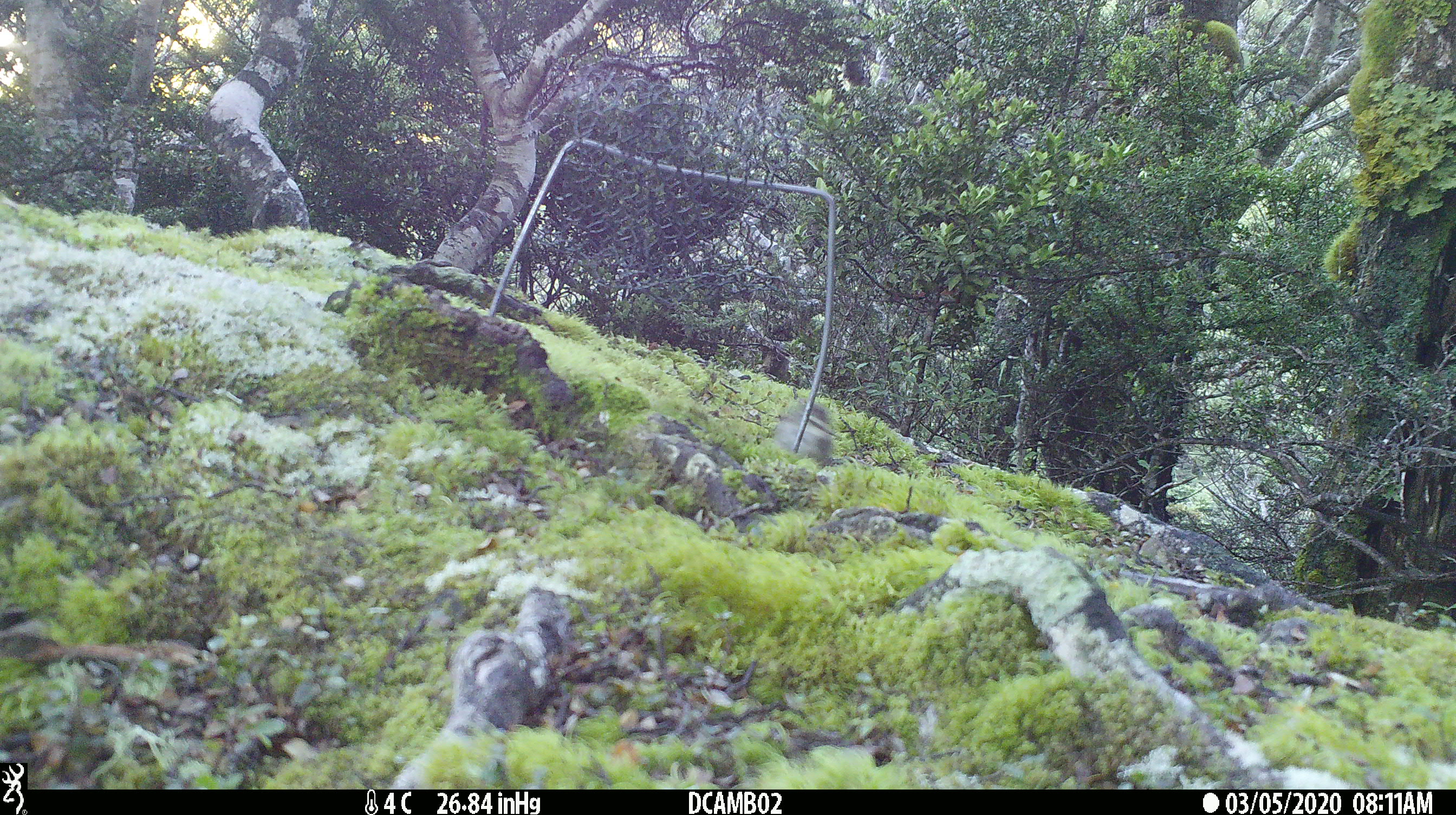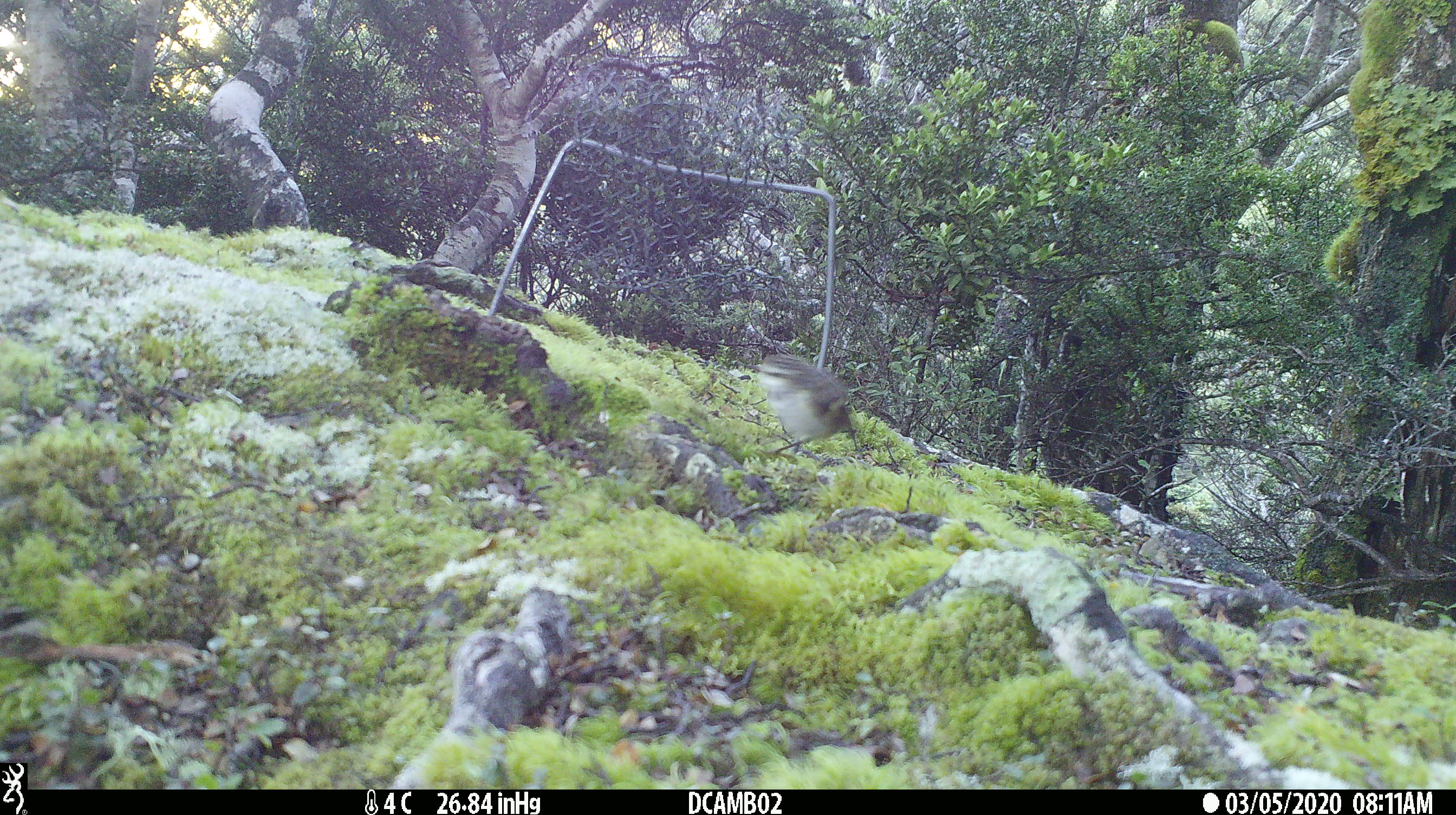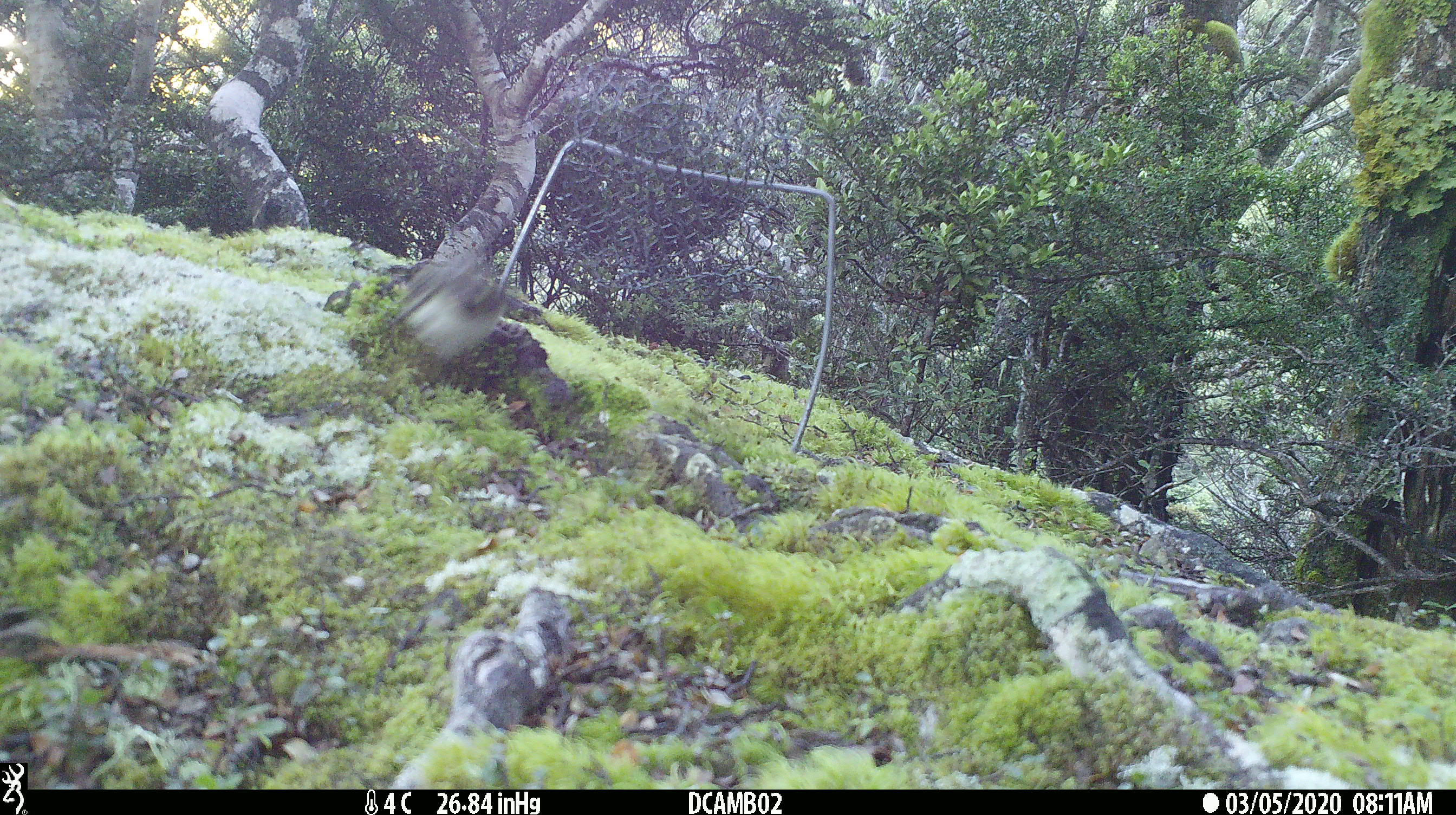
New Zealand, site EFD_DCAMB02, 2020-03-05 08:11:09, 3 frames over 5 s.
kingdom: Animalia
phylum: Chordata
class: Aves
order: Passeriformes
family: Acanthisittidae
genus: Acanthisitta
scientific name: Acanthisitta chloris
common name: rifleman